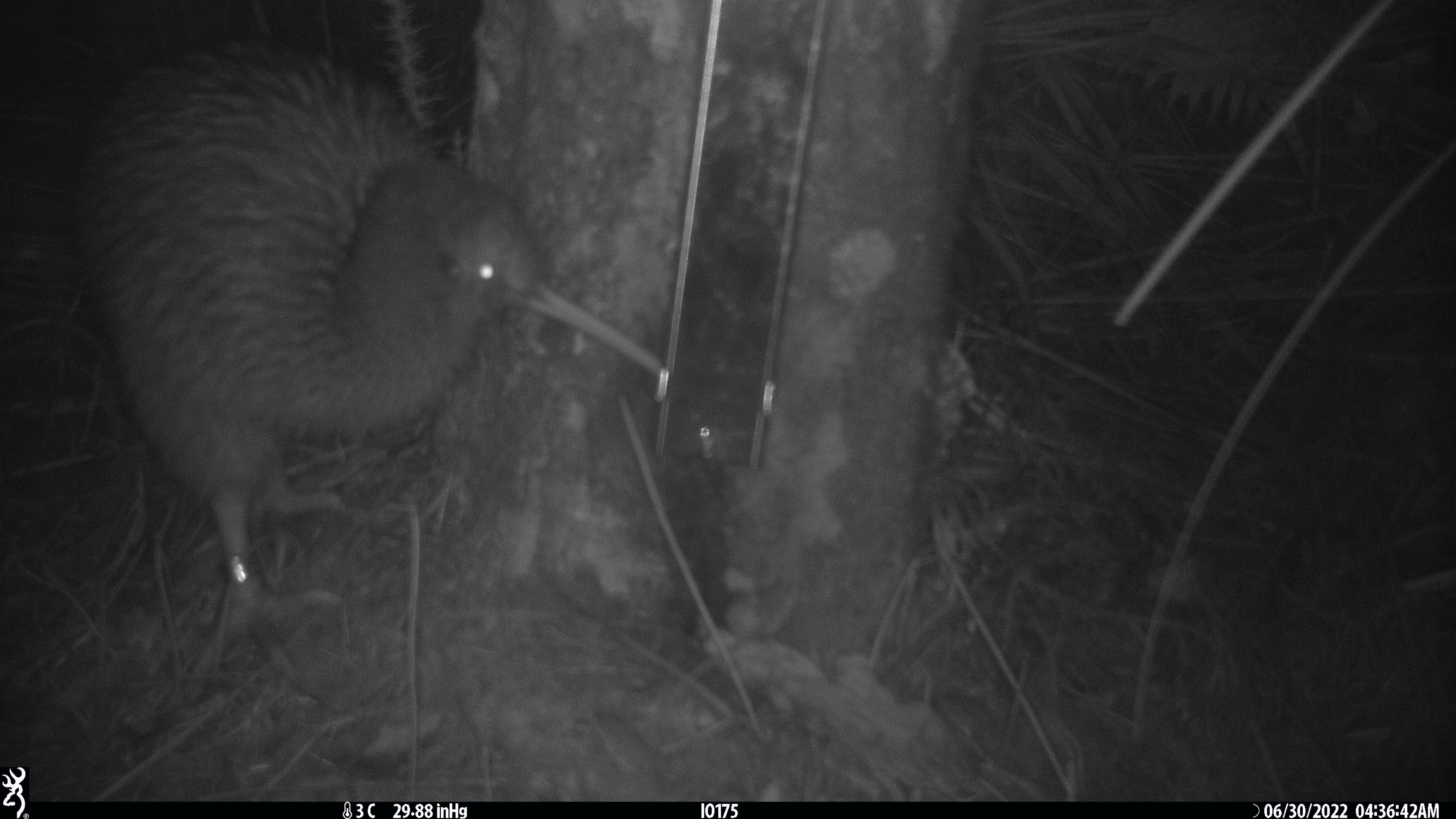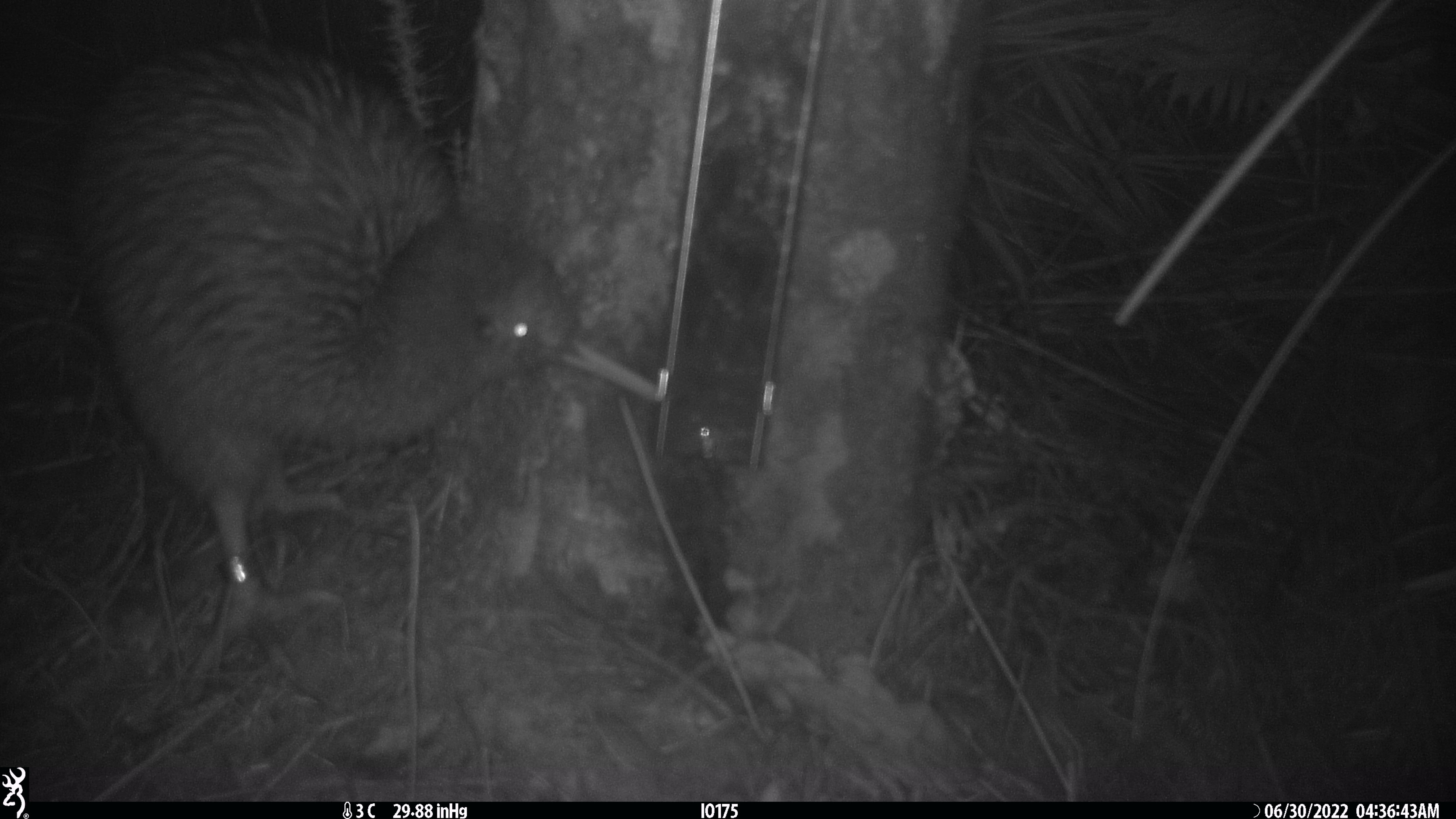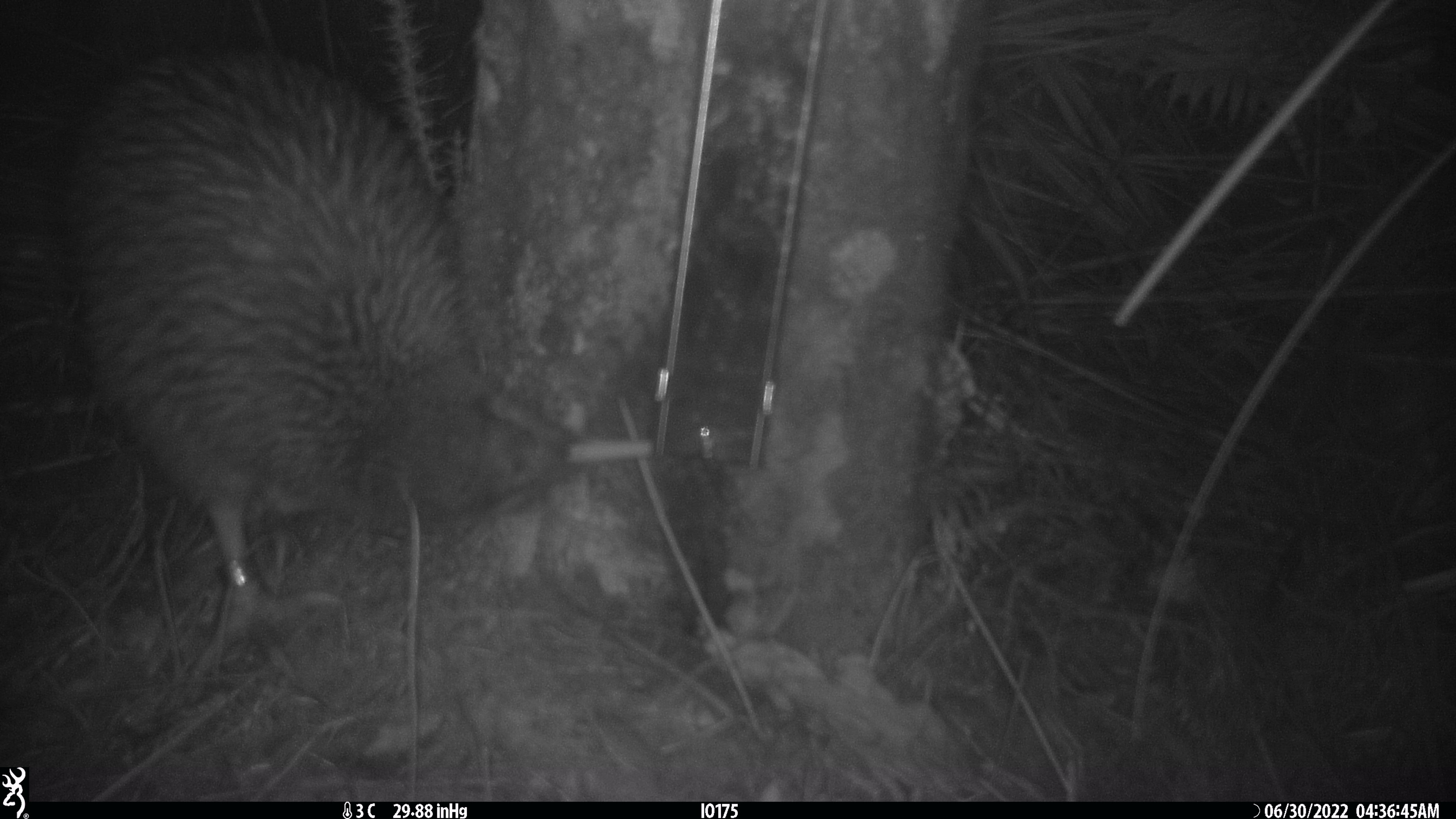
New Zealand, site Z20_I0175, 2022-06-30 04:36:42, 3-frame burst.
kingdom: Animalia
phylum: Chordata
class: Aves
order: Apterygiformes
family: Apterygidae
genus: Apteryx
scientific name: Apteryx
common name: kiwi